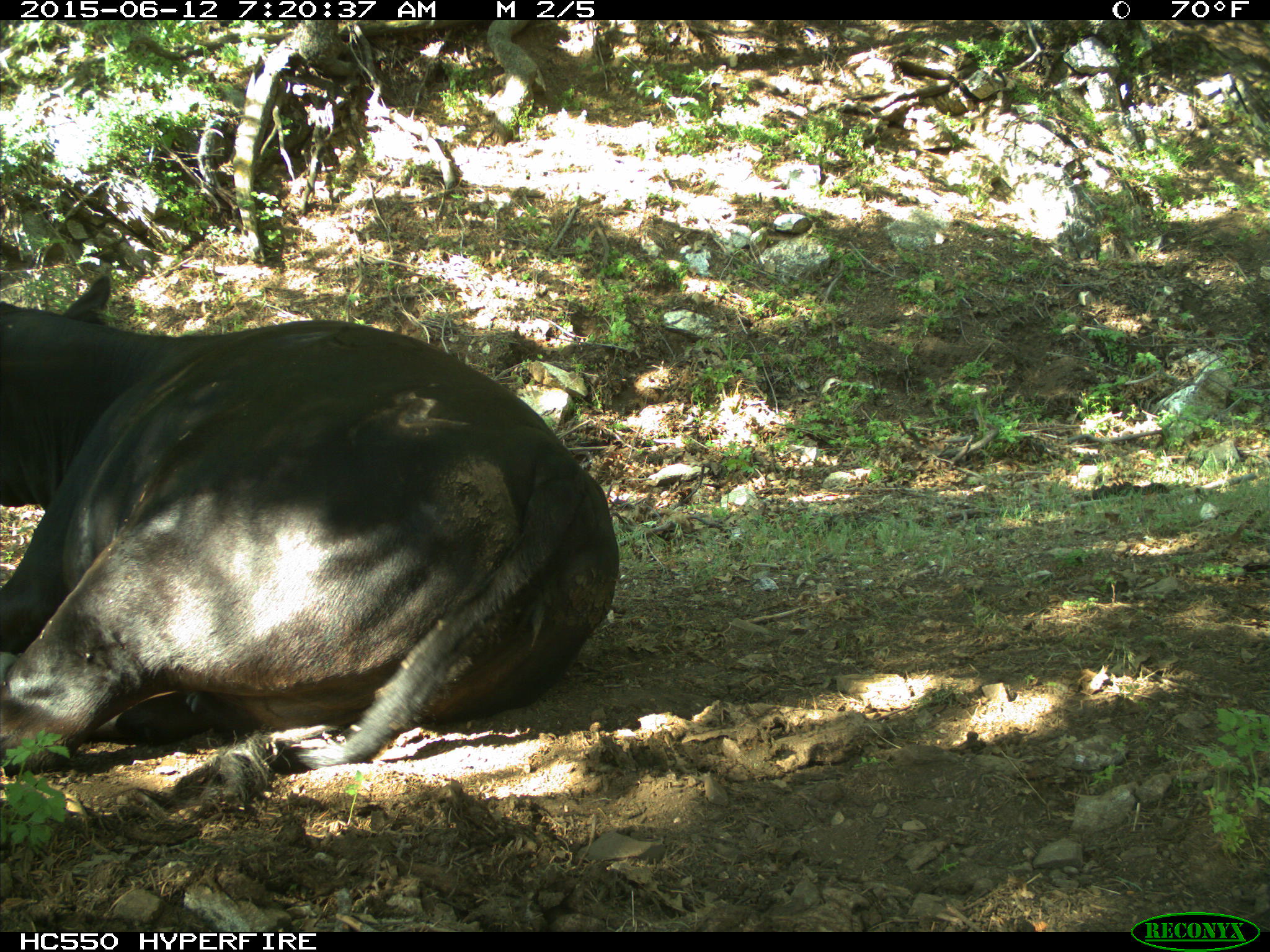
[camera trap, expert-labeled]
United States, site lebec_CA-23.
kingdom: Animalia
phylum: Chordata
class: Mammalia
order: Artiodactyla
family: Bovidae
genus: Bos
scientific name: Bos taurus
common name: domestic cow